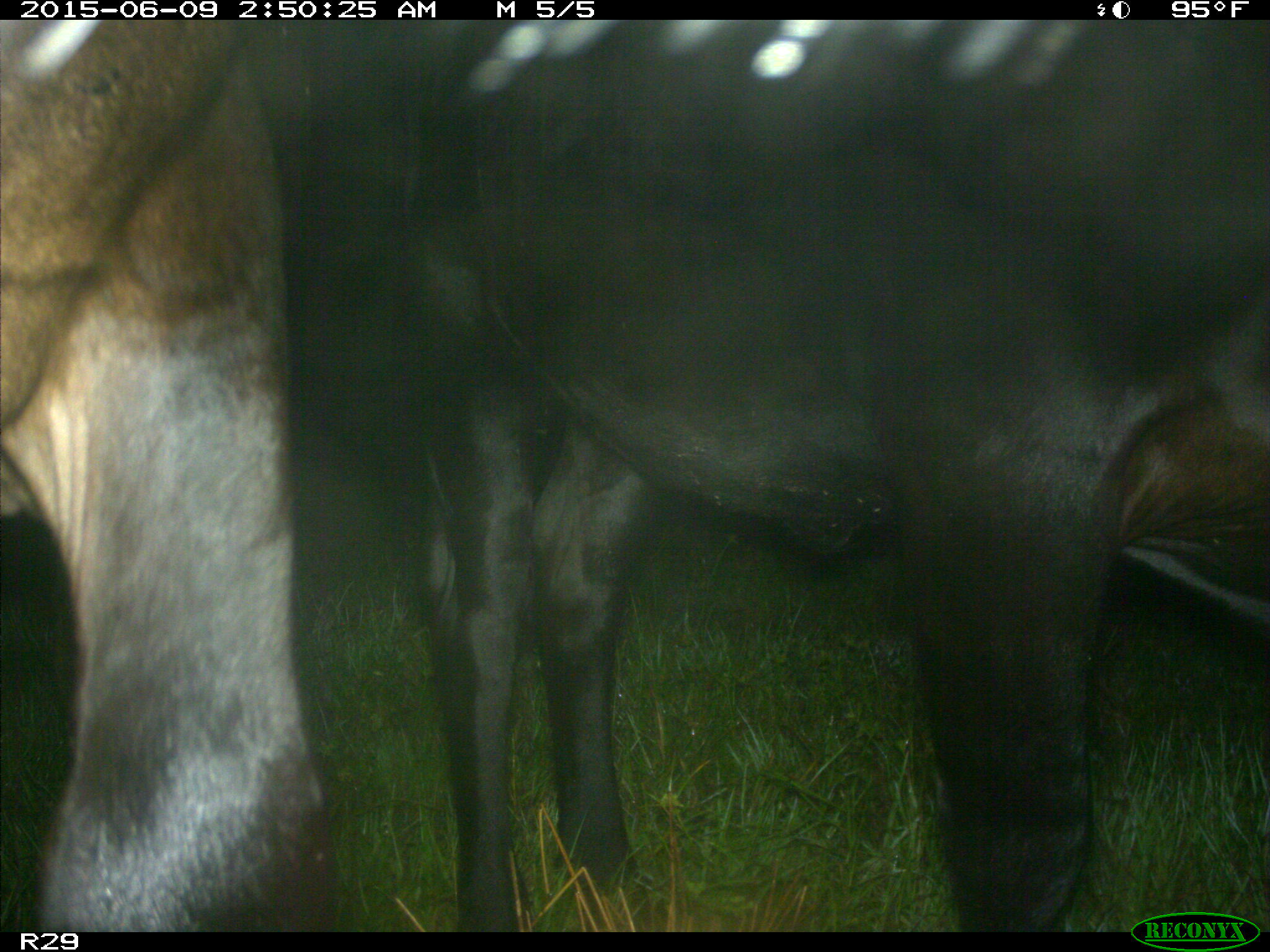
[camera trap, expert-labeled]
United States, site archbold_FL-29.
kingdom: Animalia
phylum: Chordata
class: Mammalia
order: Artiodactyla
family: Bovidae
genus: Bos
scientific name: Bos taurus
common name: domestic cow